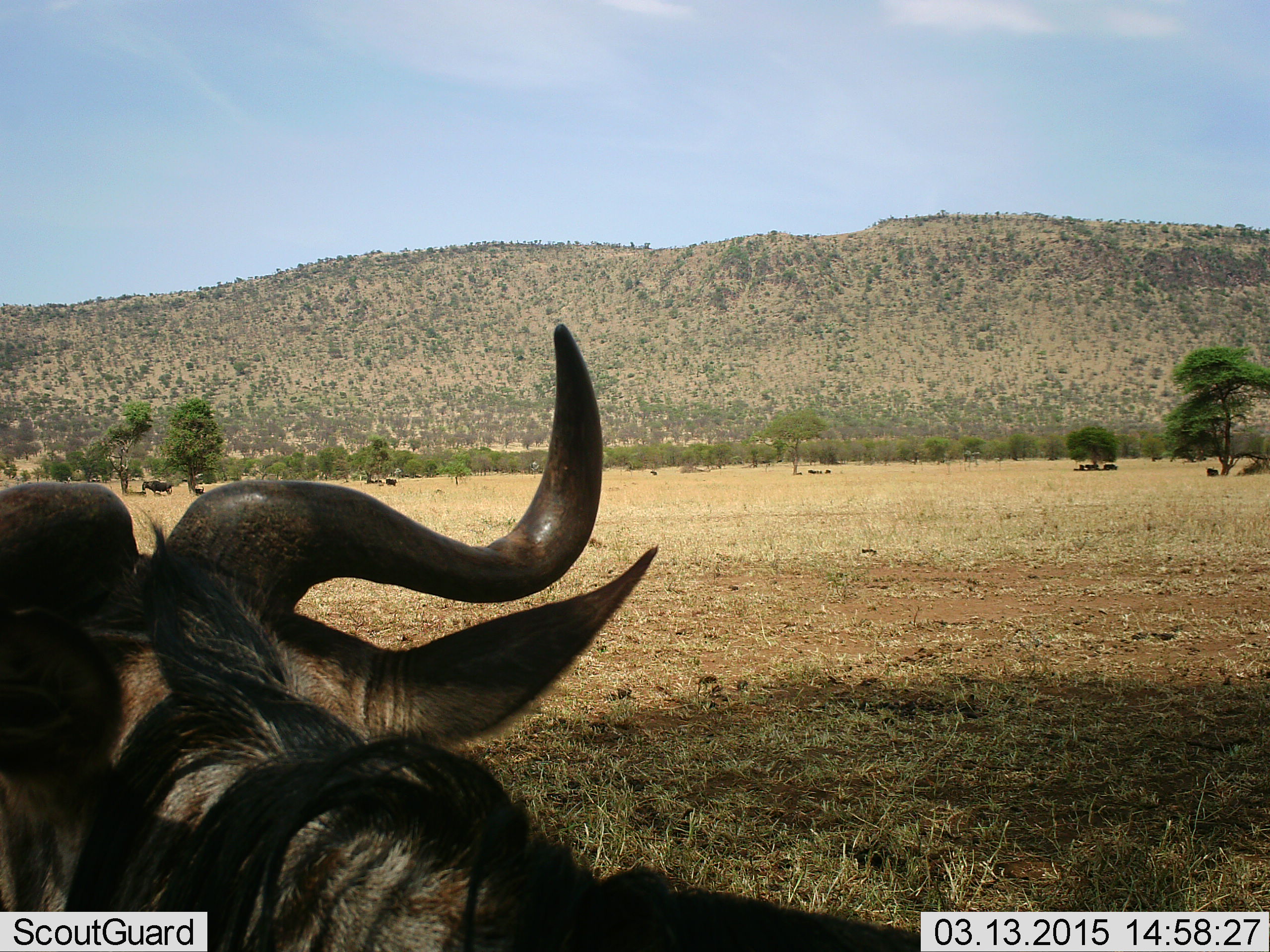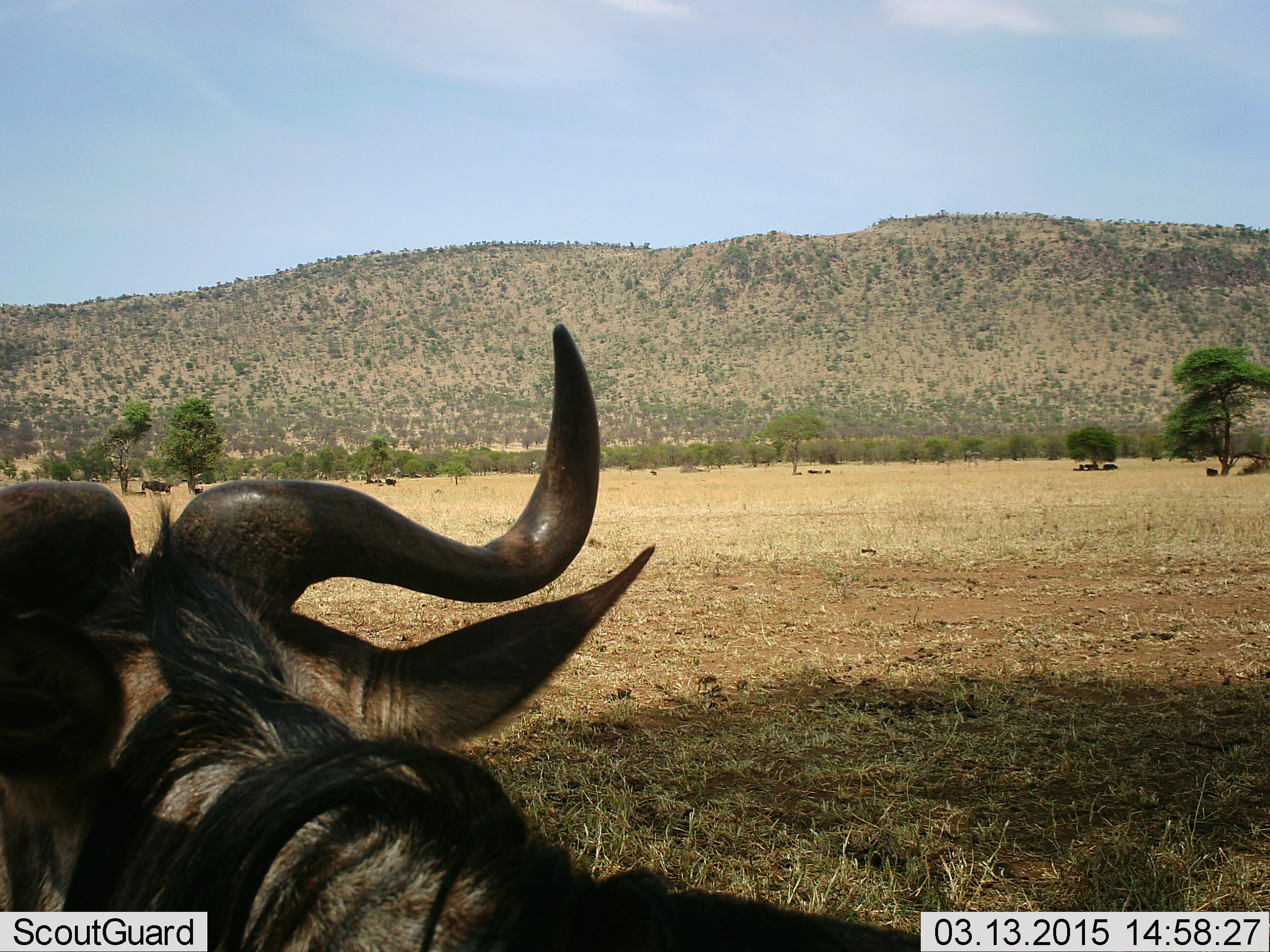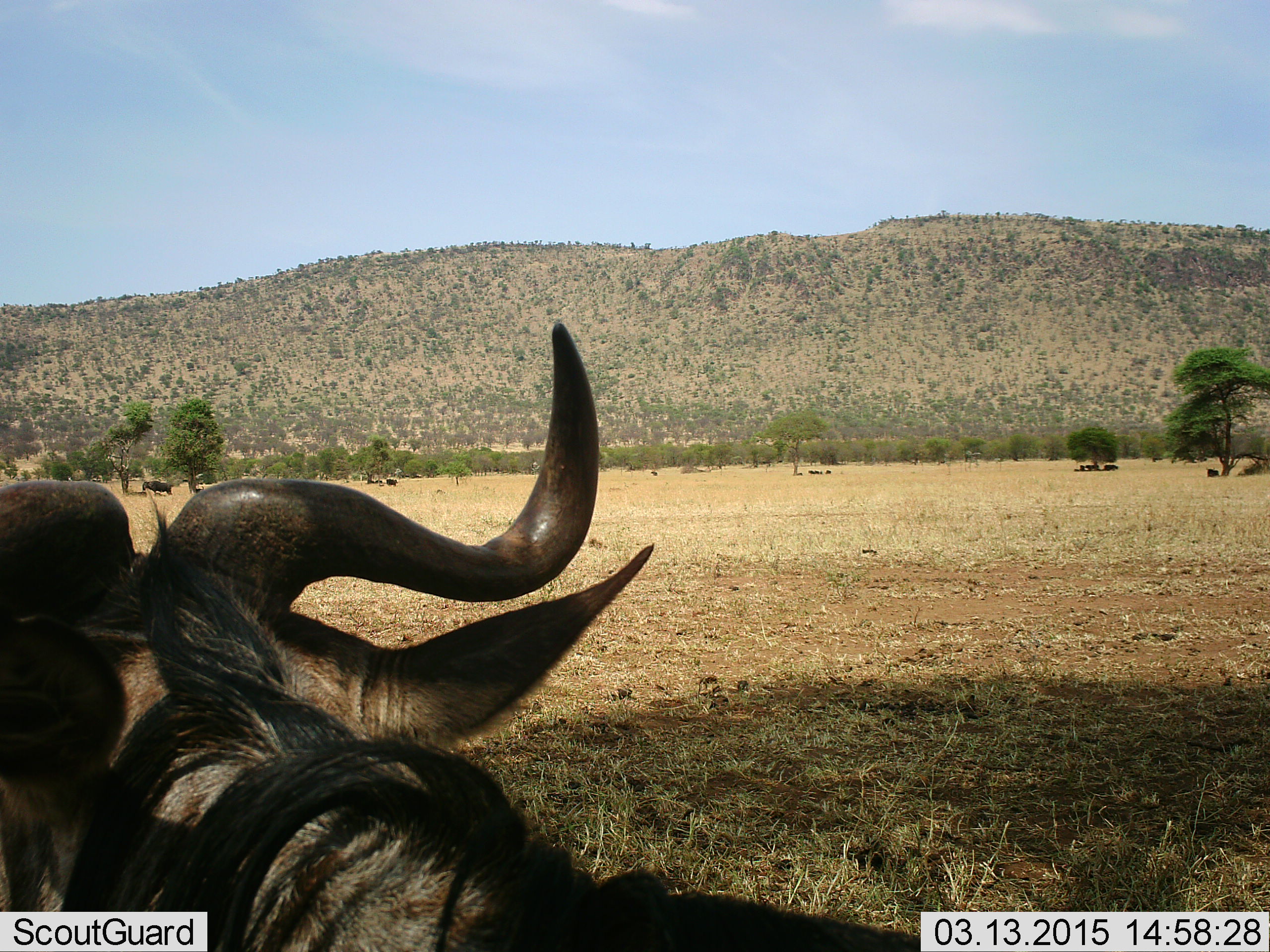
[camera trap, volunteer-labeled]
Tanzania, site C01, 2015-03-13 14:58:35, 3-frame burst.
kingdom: Animalia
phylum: Chordata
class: Mammalia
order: Artiodactyla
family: Bovidae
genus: Connochaetes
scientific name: Connochaetes taurinus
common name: blue wildebeest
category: wildebeest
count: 1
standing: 60%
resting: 60%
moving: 0%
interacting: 0%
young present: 0%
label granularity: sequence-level